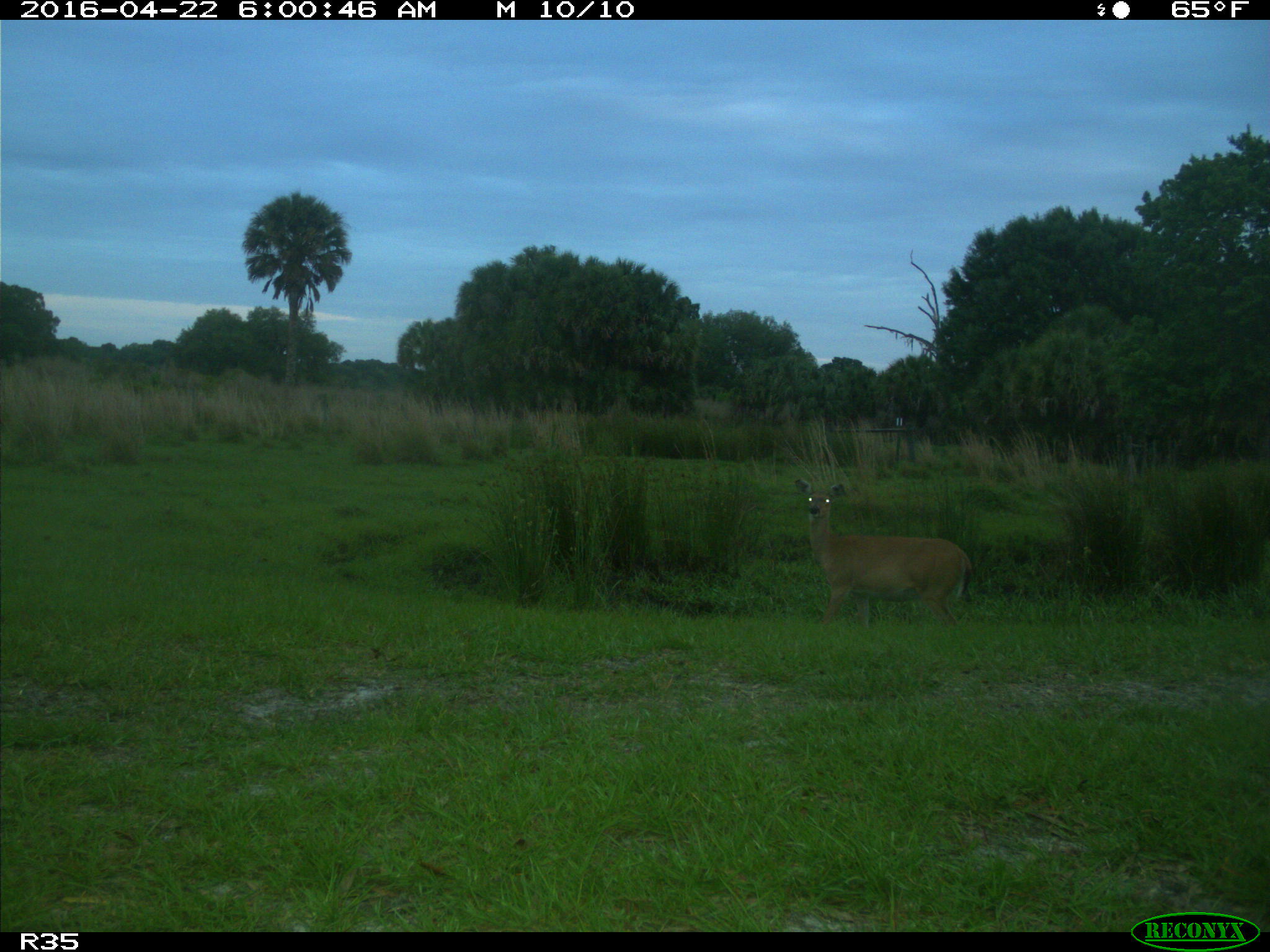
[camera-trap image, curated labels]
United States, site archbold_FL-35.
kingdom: Animalia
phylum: Chordata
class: Mammalia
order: Artiodactyla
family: Cervidae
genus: Odocoileus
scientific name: Odocoileus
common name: deer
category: unidentified deer